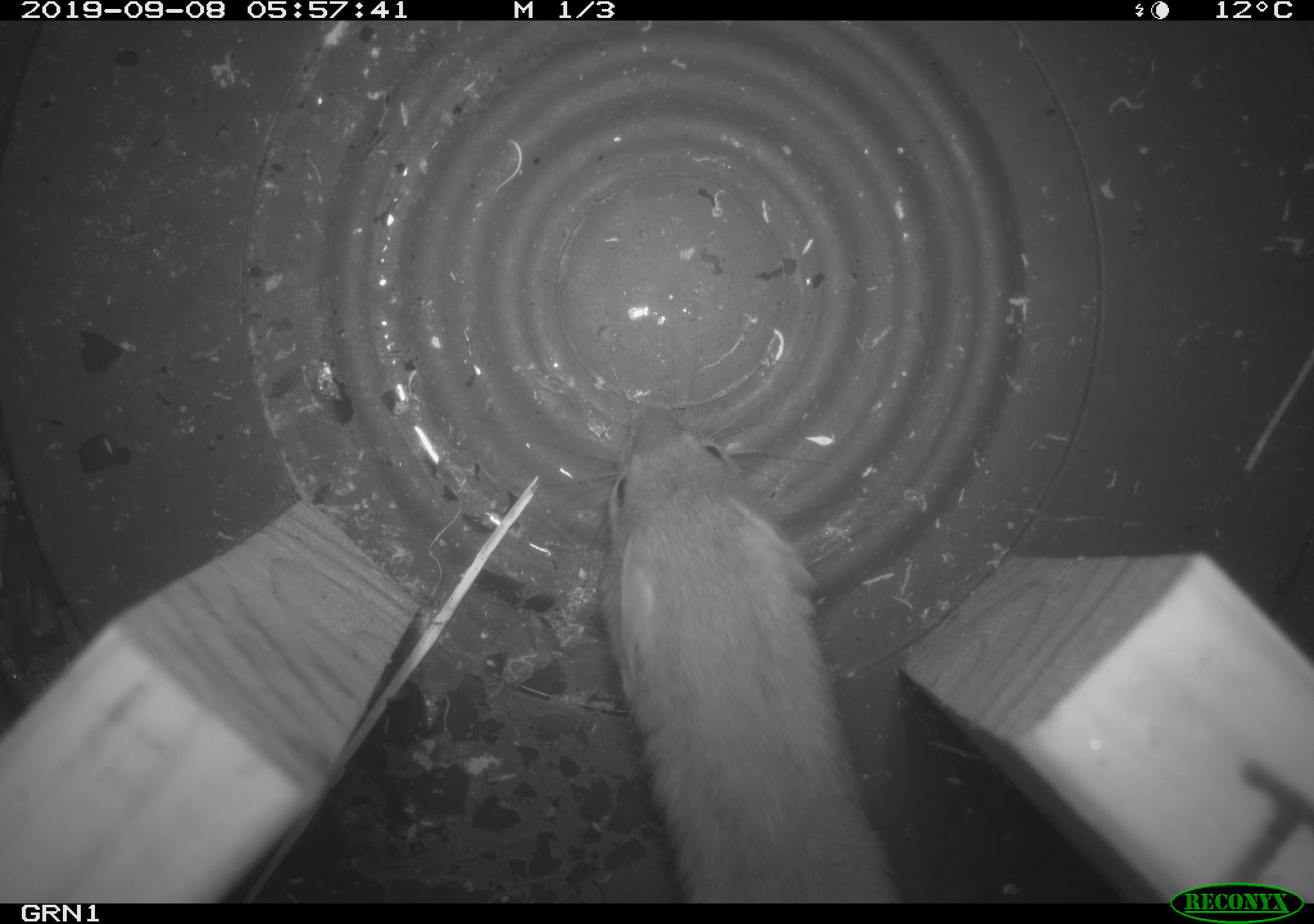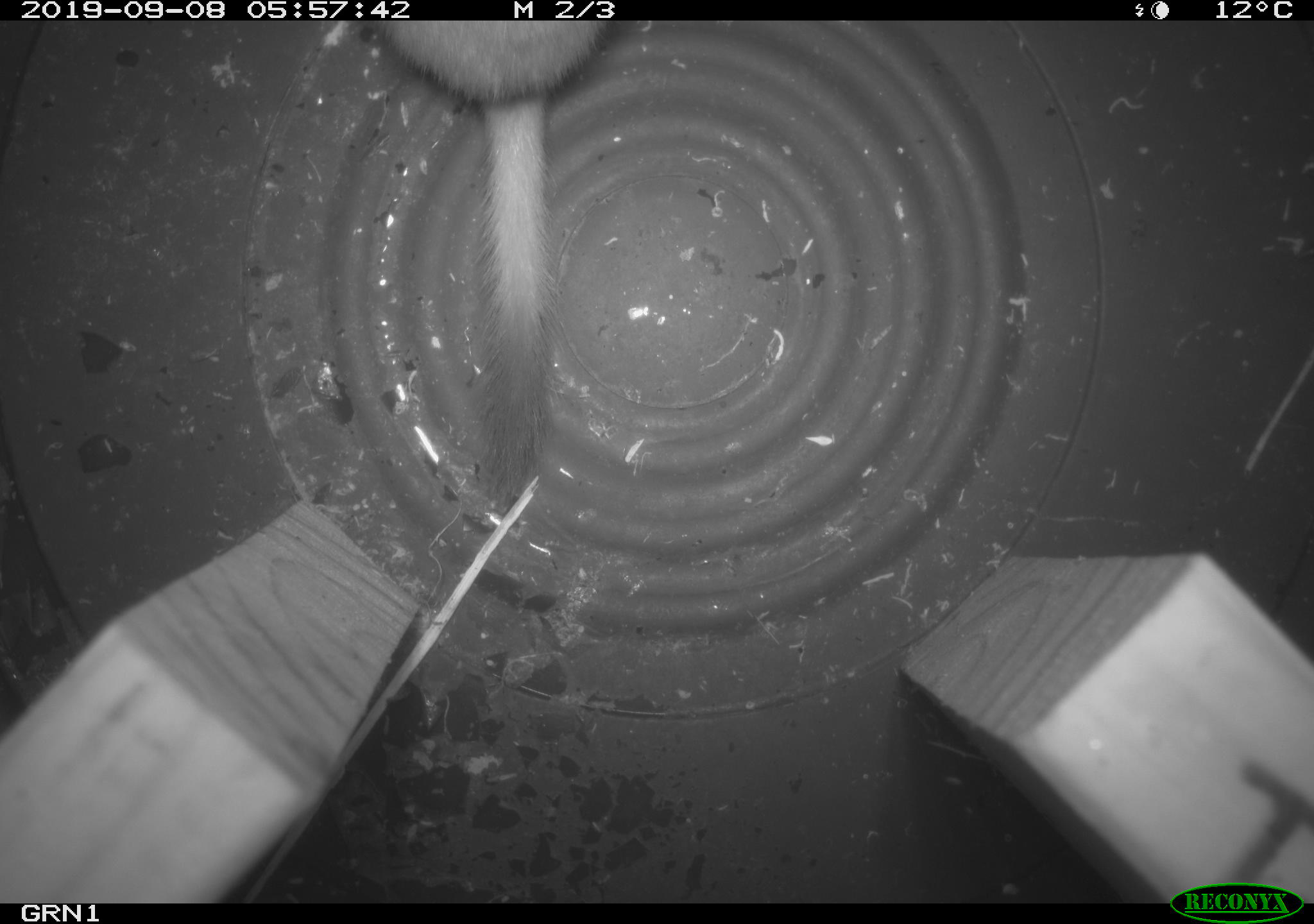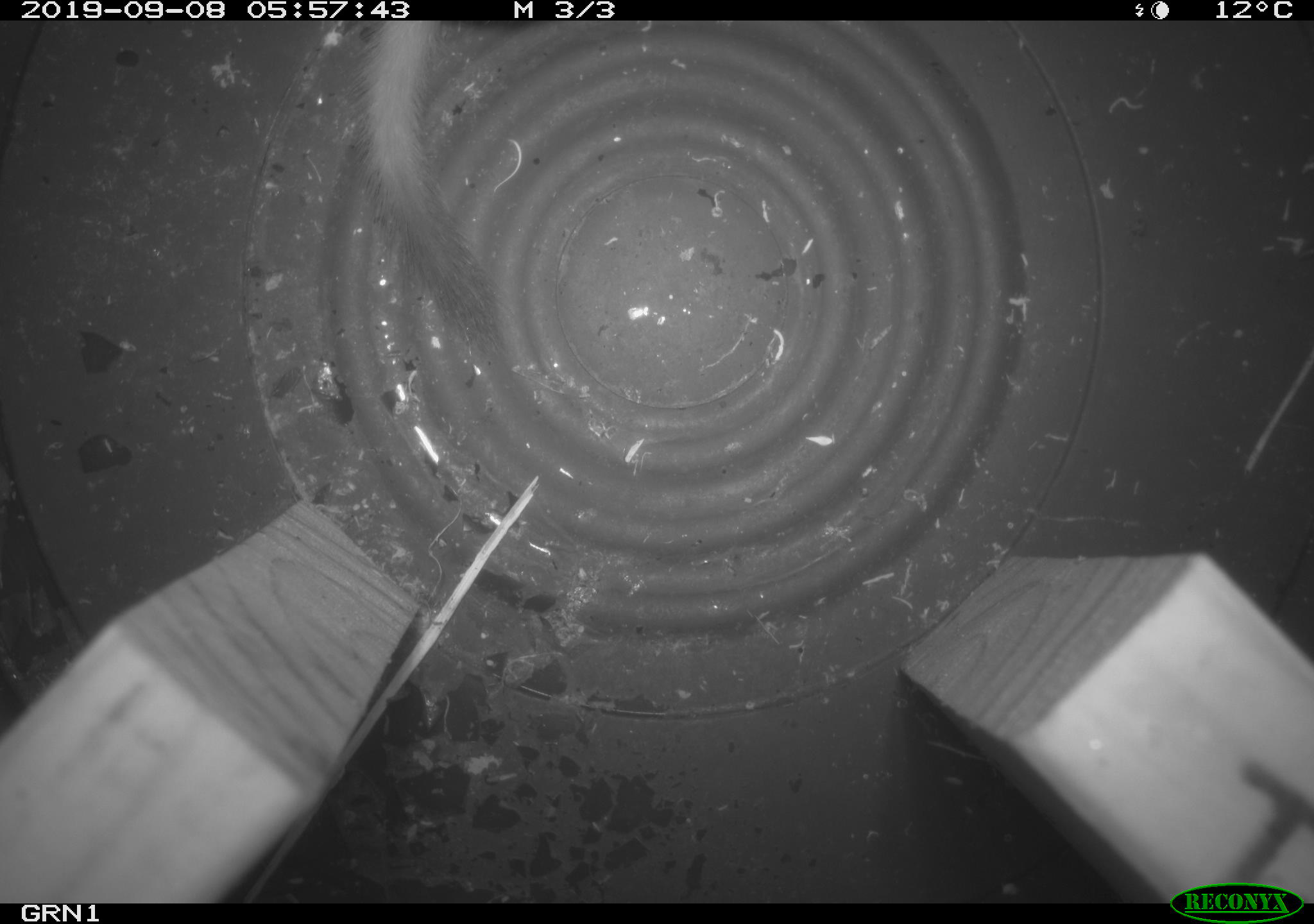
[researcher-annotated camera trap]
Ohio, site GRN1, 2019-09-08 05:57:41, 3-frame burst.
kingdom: Animalia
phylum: Chordata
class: Mammalia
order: Carnivora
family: Mustelidae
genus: Neogale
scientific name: Neogale frenata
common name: long-tailed weasel